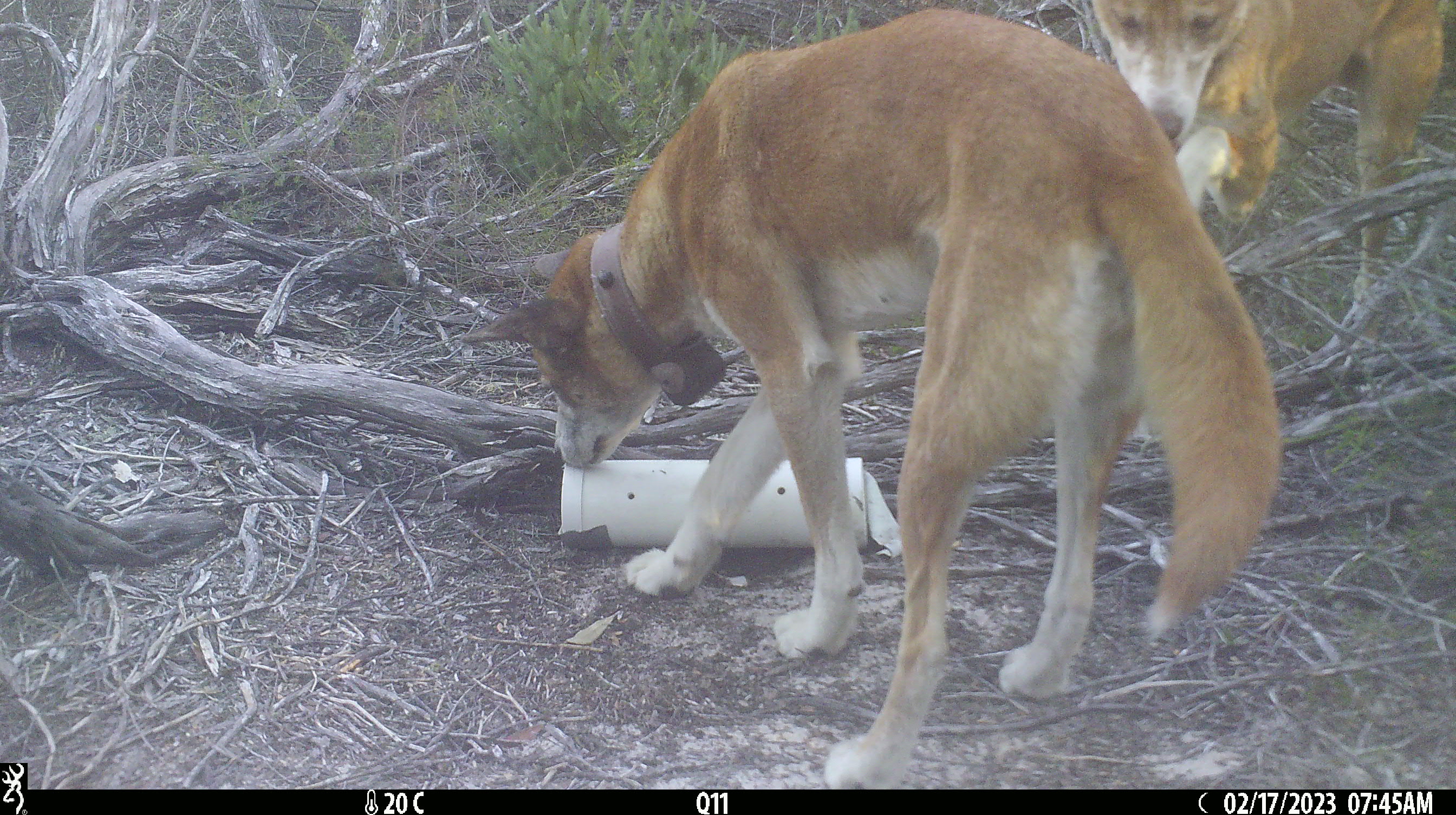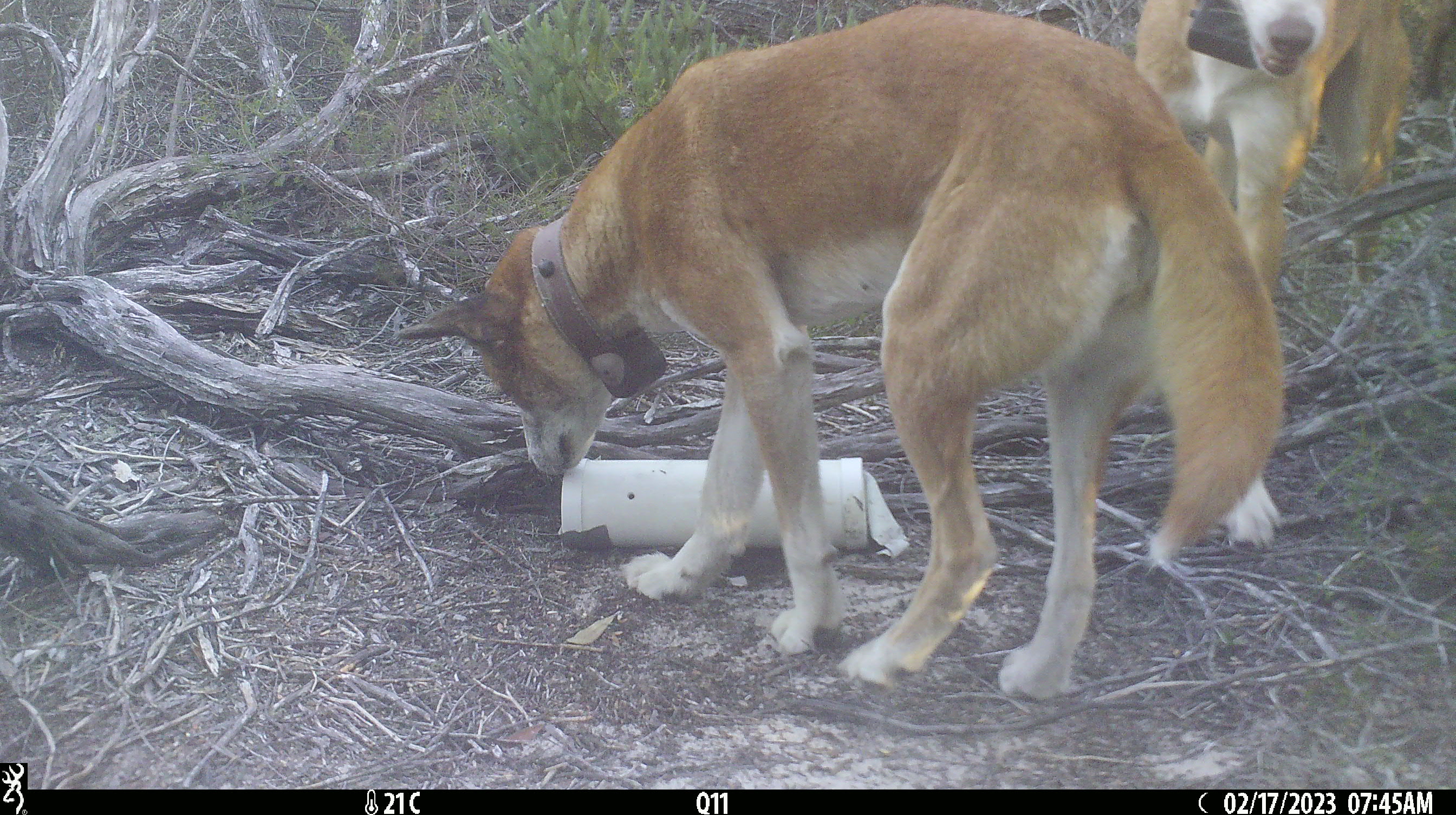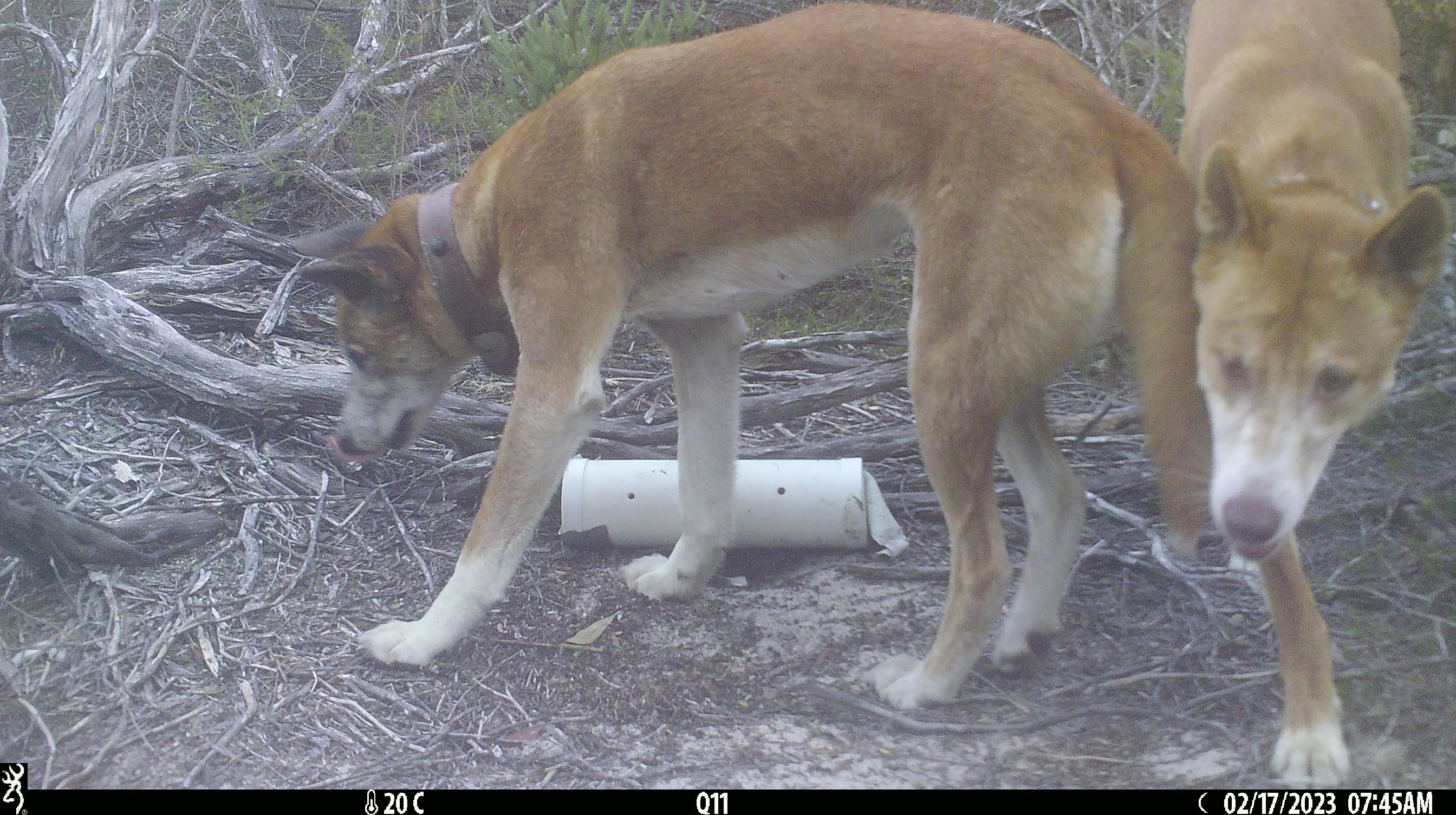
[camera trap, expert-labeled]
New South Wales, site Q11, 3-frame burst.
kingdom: Animalia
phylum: Chordata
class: Mammalia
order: Carnivora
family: Canidae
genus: Canis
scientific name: Canis familiaris dingo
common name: dingo